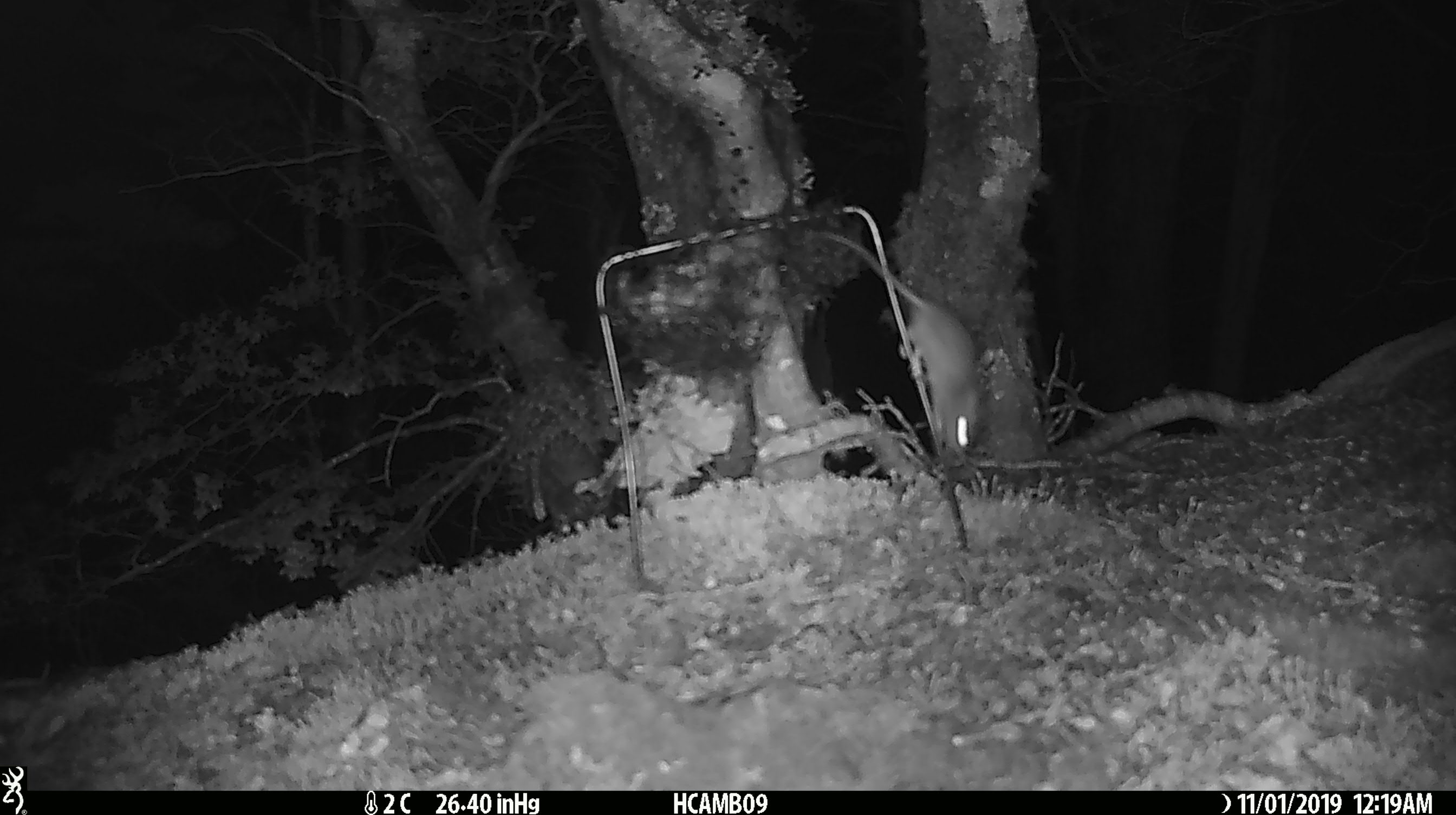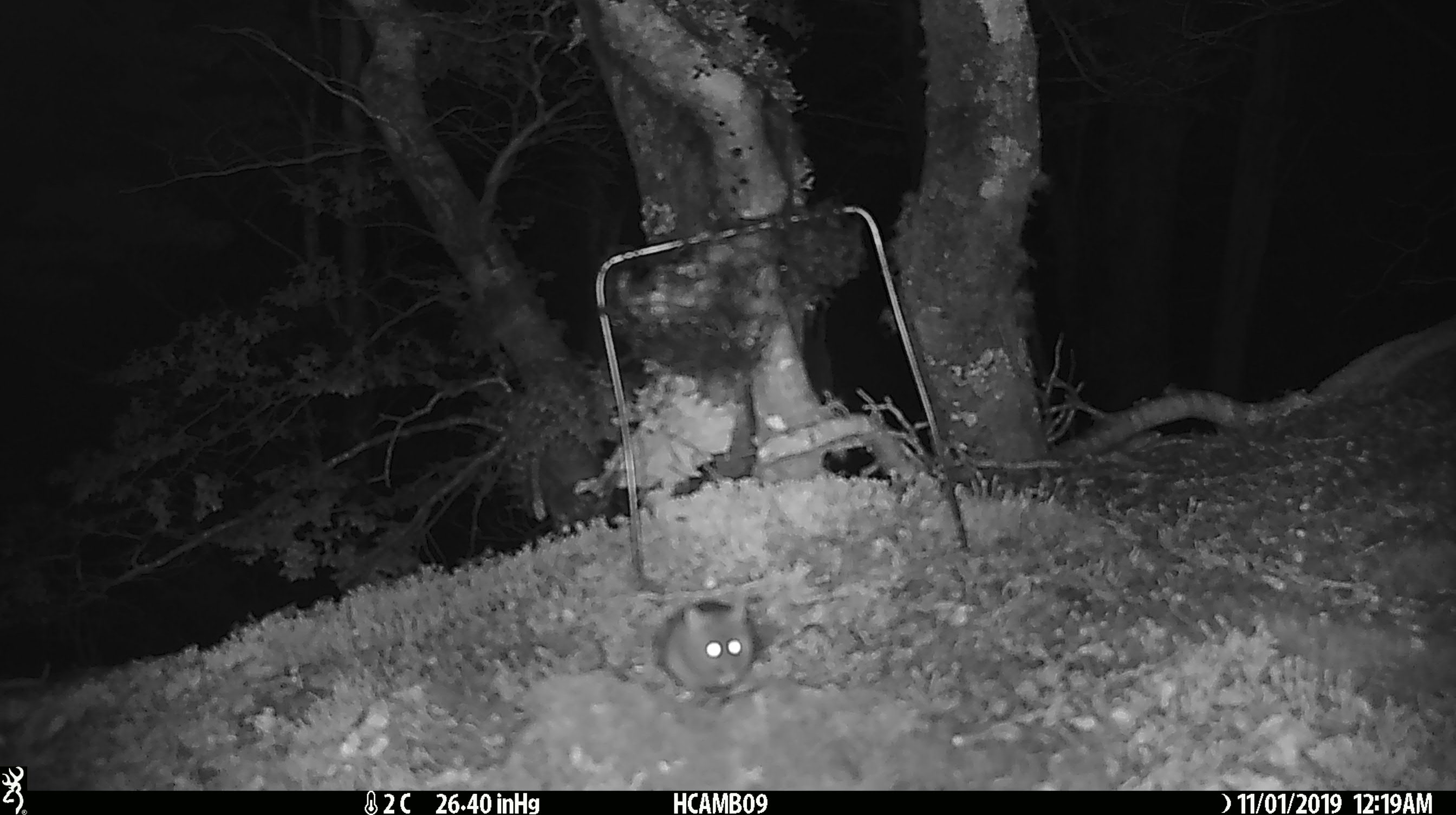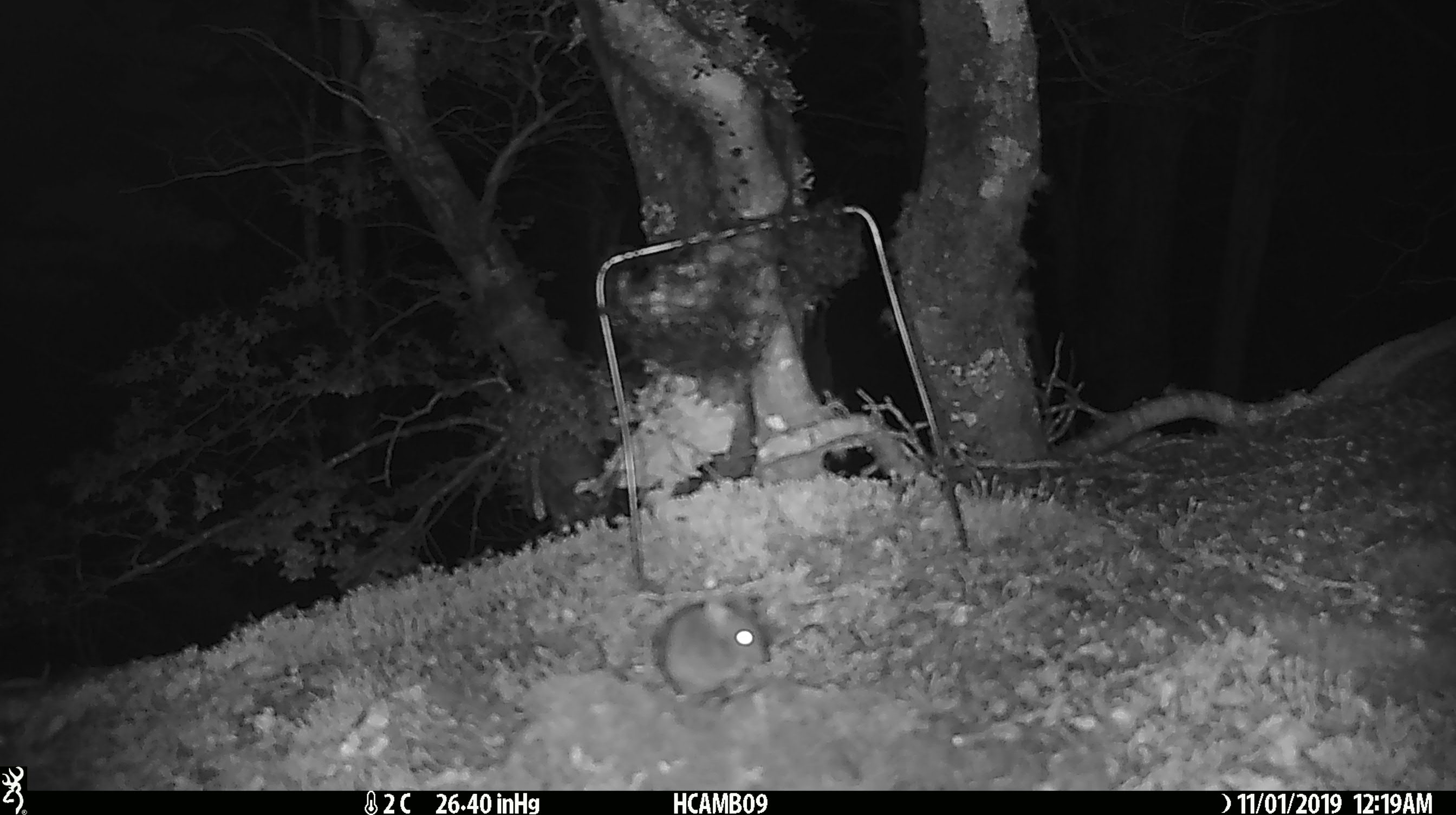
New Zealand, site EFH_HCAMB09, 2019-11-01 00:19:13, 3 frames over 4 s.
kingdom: Animalia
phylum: Chordata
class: Mammalia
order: Rodentia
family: Muridae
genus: Mus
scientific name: Mus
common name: mouse